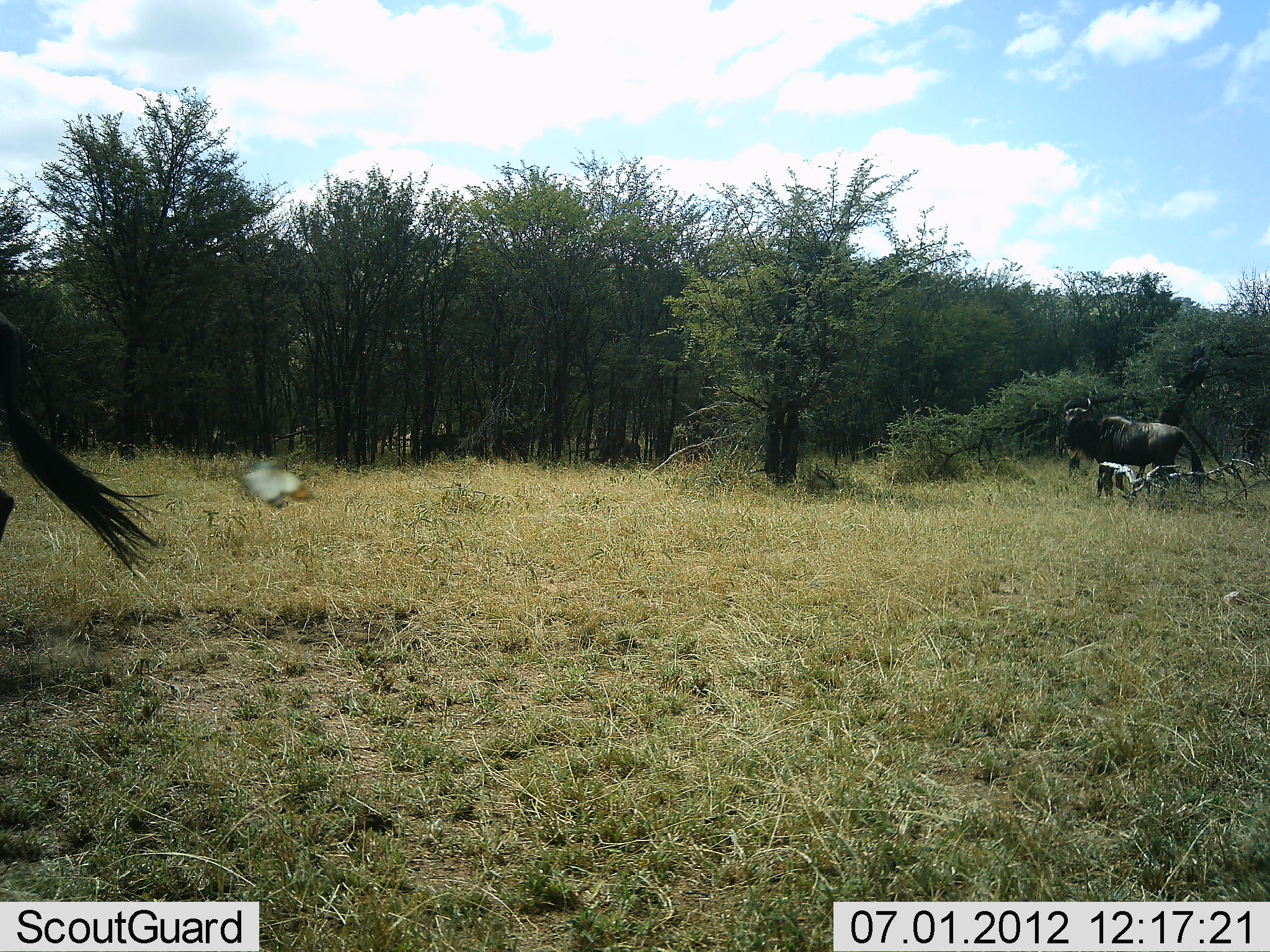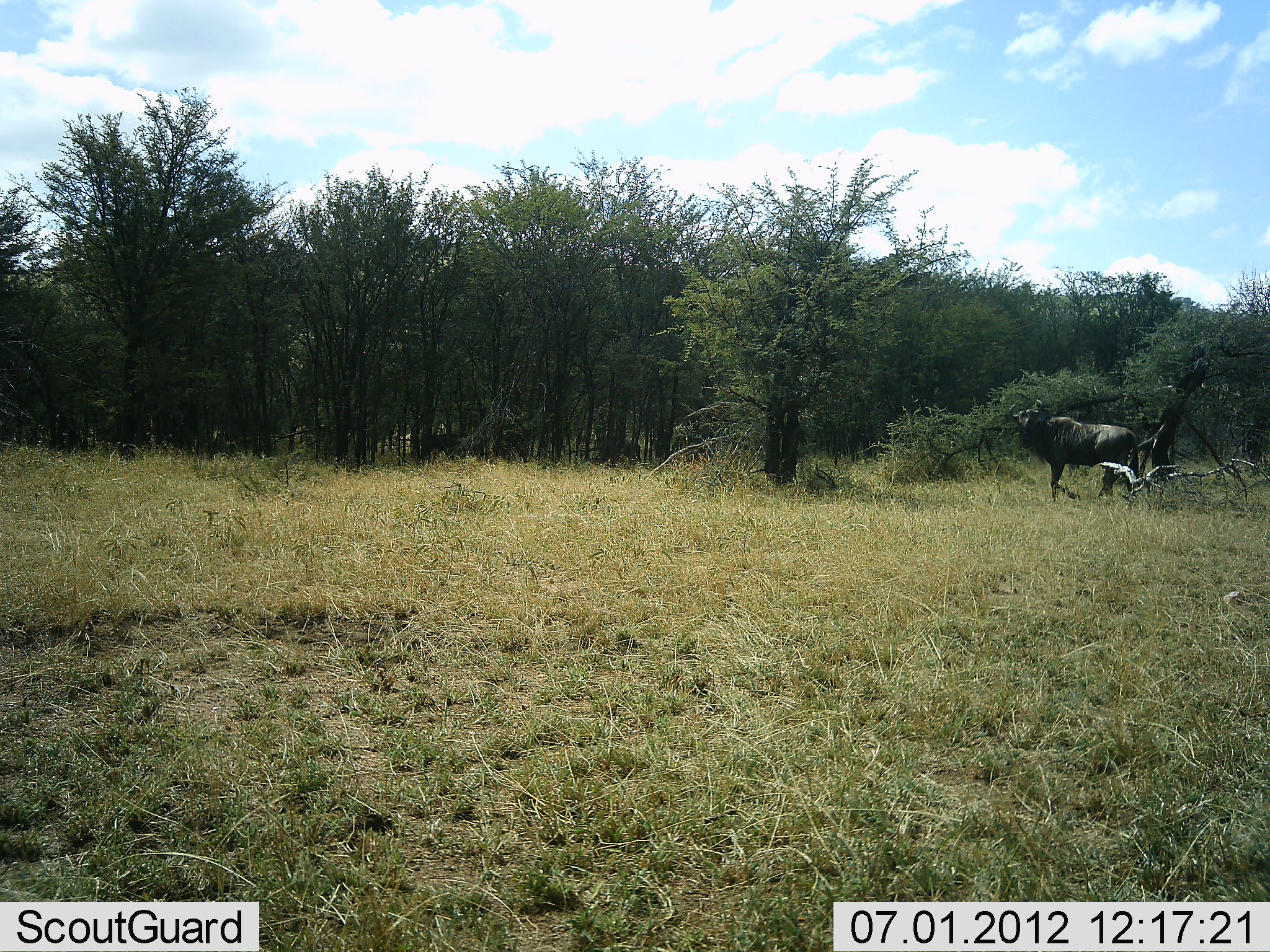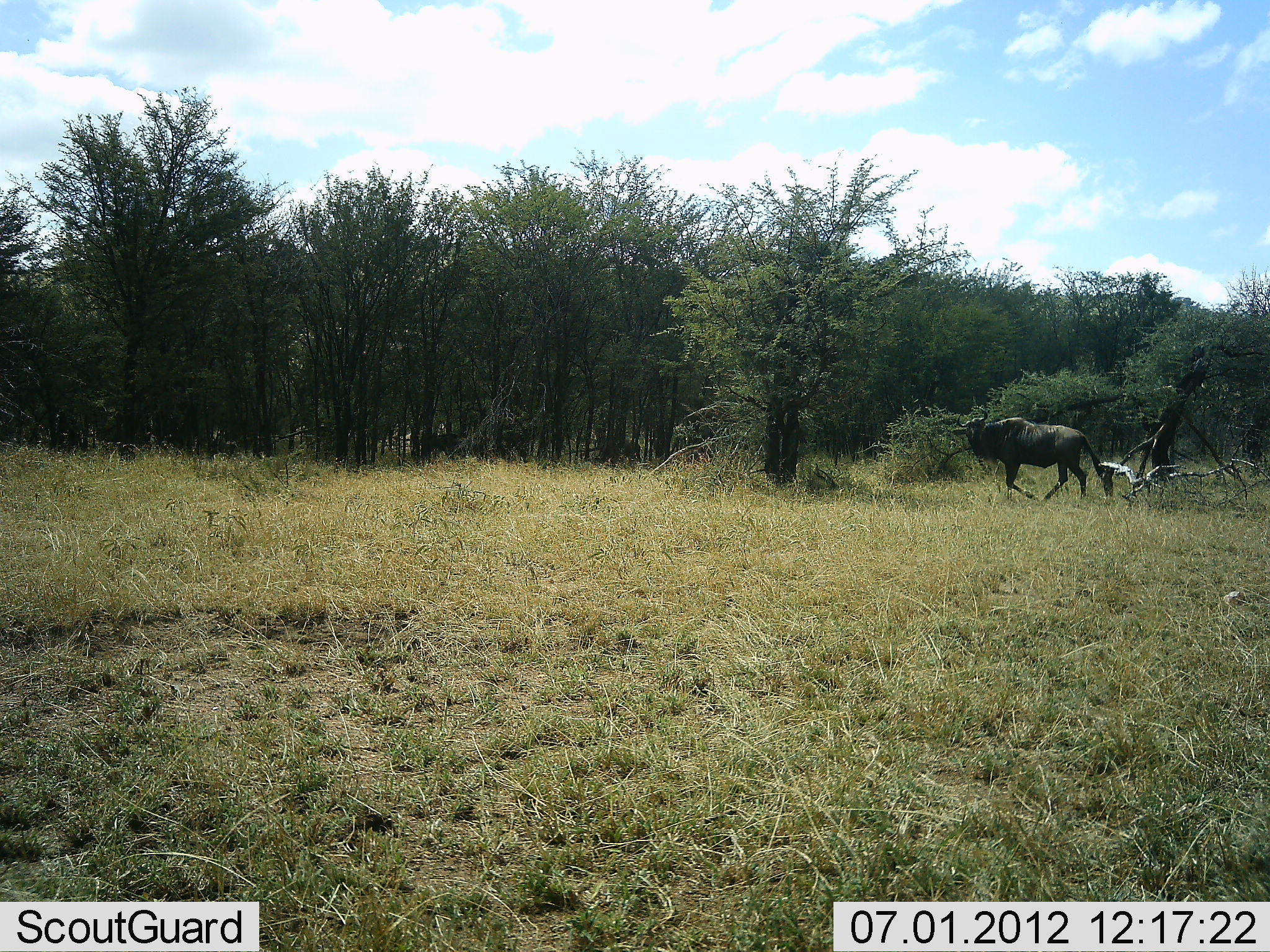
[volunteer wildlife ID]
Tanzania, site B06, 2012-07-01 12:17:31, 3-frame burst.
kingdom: Animalia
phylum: Chordata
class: Mammalia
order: Artiodactyla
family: Bovidae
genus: Connochaetes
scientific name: Connochaetes taurinus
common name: blue wildebeest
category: wildebeest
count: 2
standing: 25%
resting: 0%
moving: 83%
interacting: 0%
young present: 0%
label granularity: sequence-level